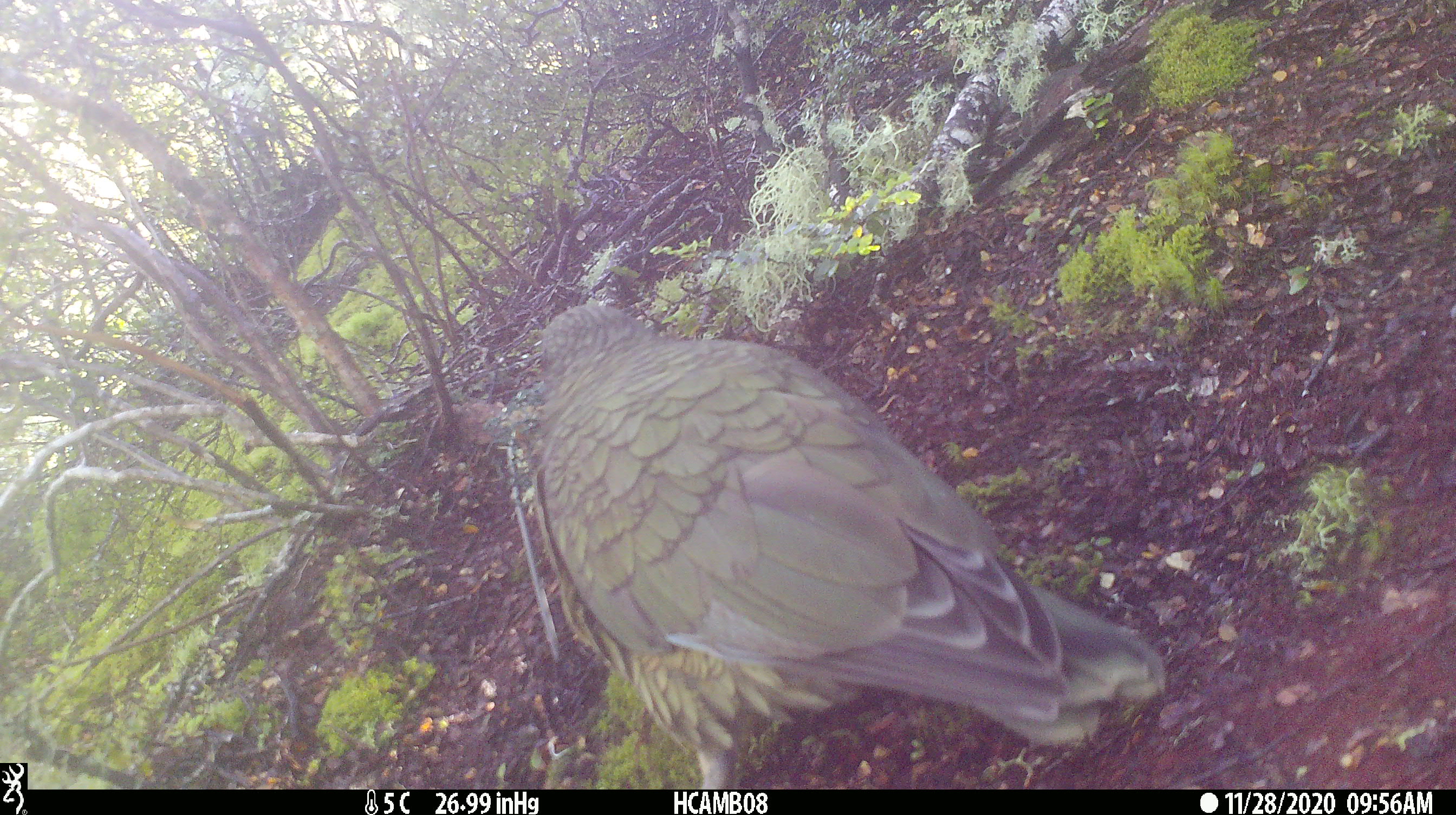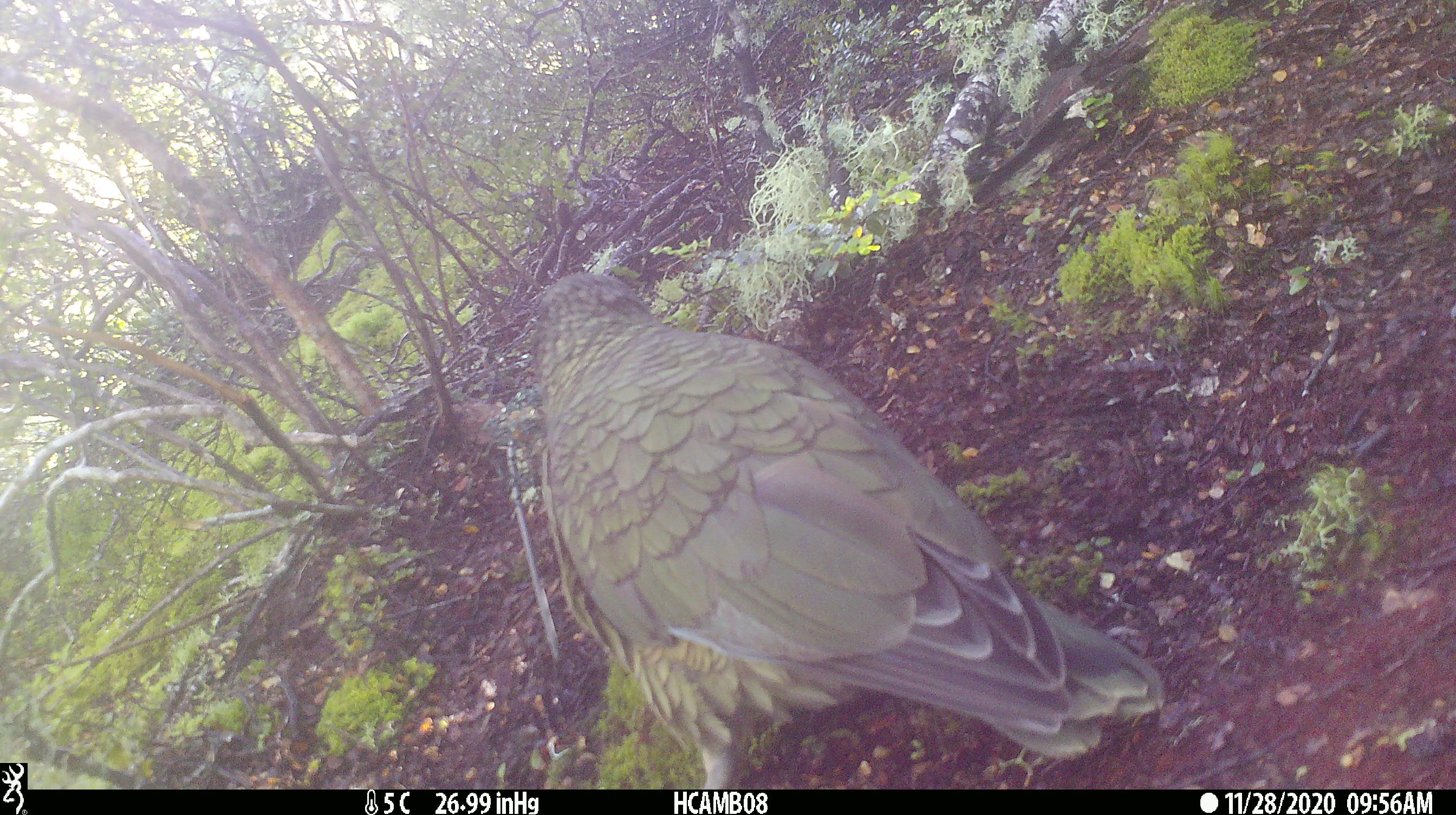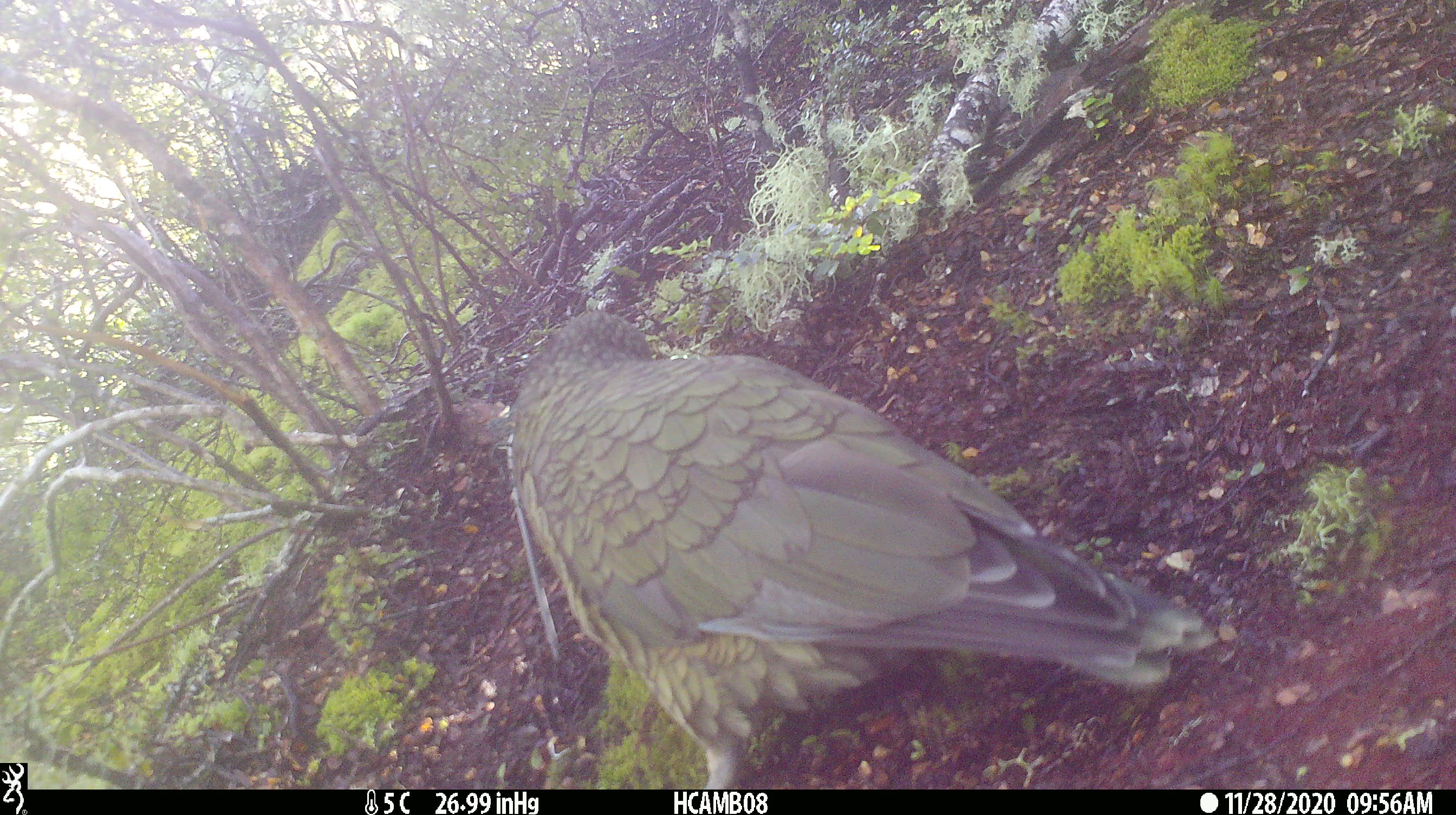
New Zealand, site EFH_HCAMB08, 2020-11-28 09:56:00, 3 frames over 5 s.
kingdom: Animalia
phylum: Chordata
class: Aves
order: Psittaciformes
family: Strigopidae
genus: Nestor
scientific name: Nestor notabilis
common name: kea